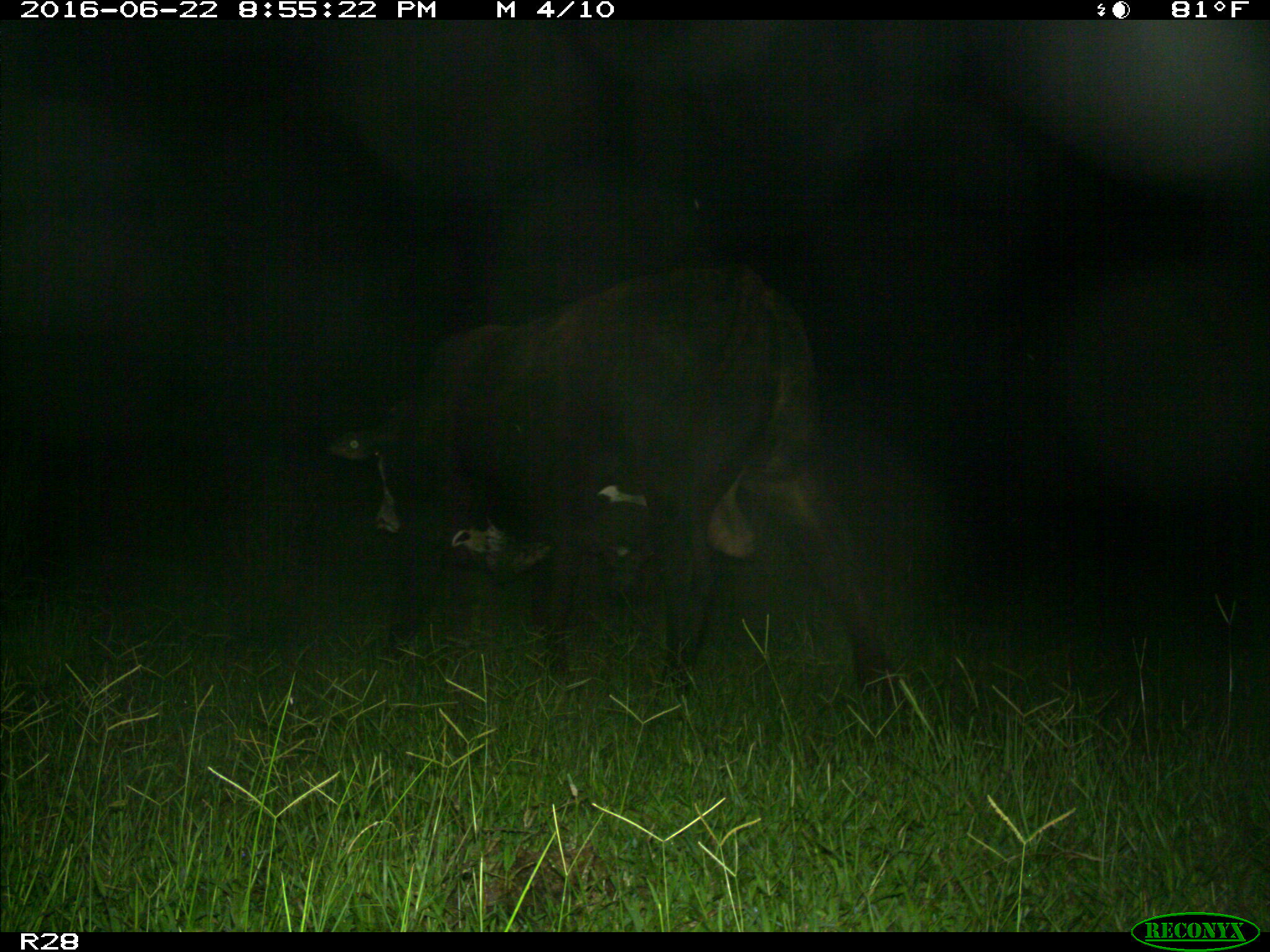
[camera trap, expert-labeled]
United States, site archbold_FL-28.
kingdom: Animalia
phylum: Chordata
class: Mammalia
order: Artiodactyla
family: Bovidae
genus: Bos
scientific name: Bos taurus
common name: domestic cow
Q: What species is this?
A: Bos taurus (domestic cow).